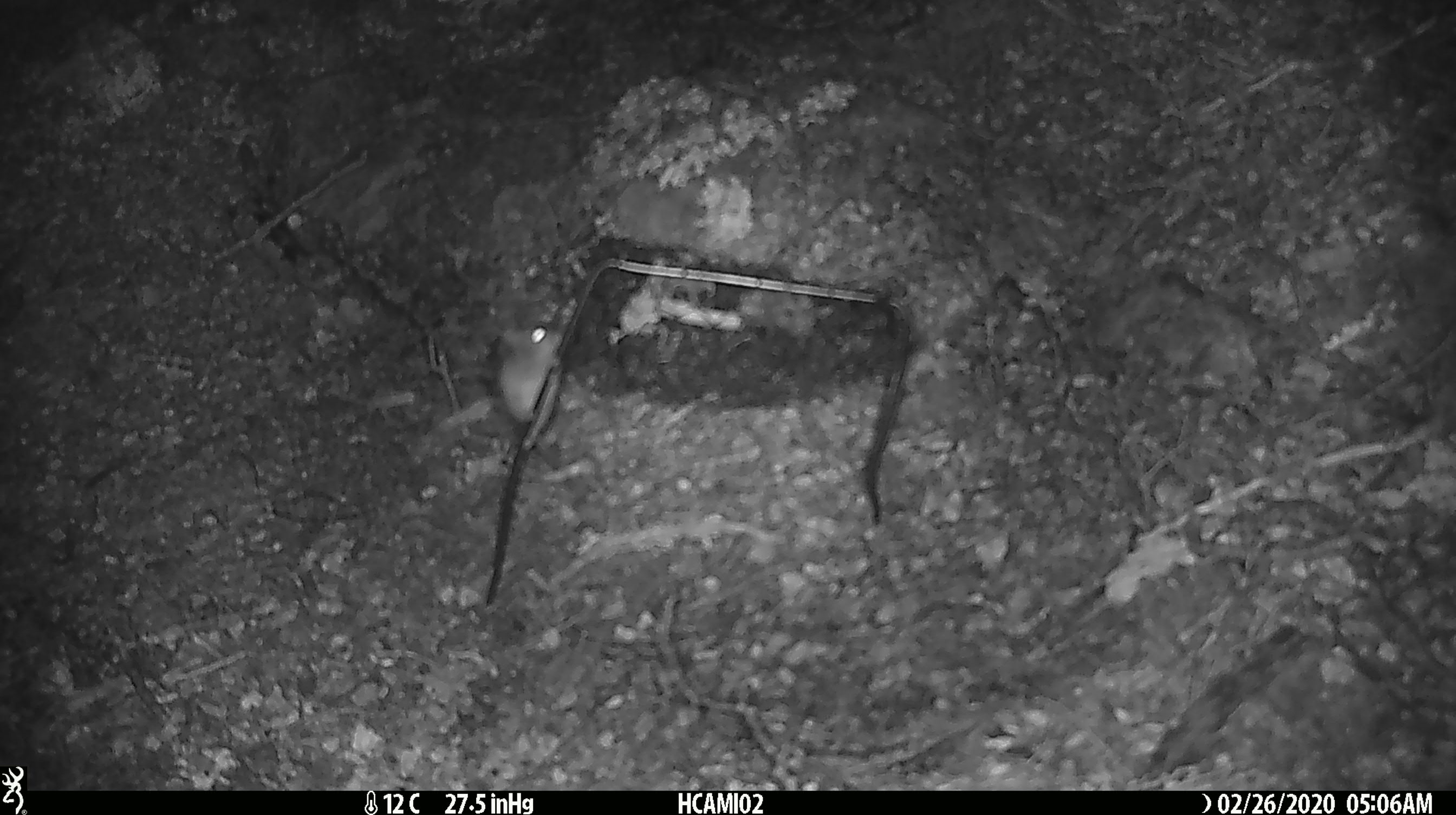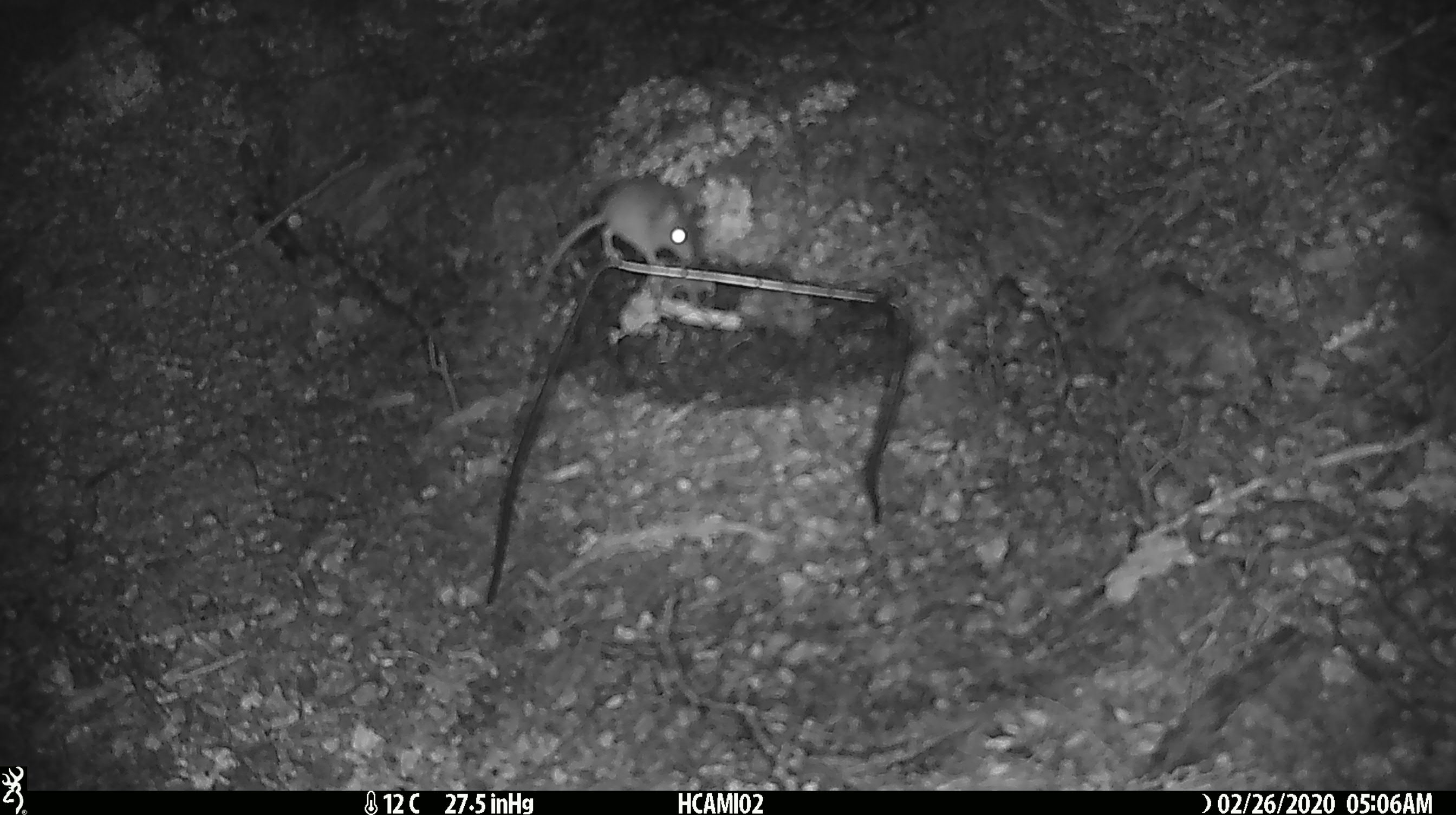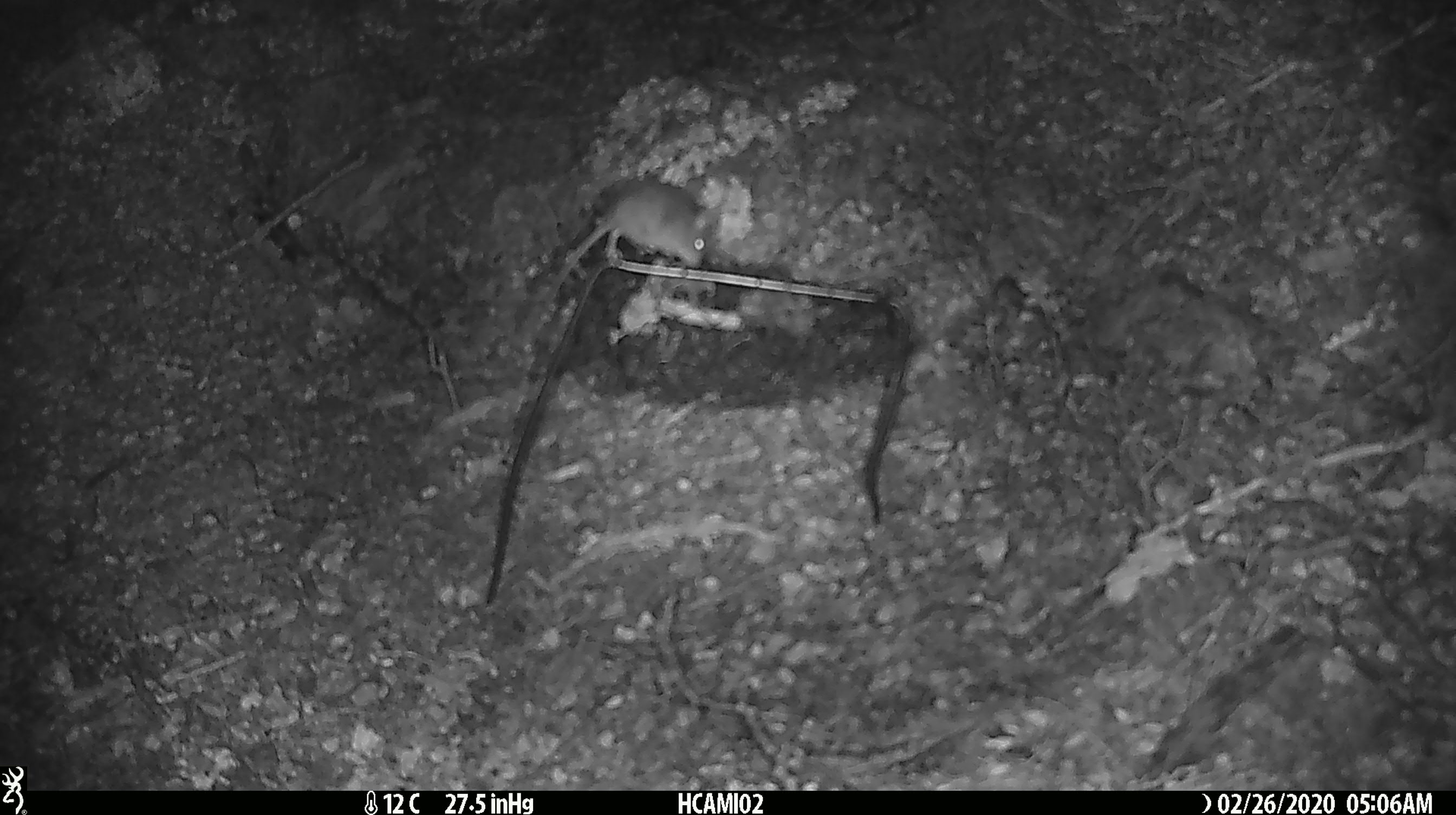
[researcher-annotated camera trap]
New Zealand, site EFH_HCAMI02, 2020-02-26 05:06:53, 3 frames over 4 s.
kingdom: Animalia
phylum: Chordata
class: Mammalia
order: Rodentia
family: Muridae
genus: Mus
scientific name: Mus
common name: mouse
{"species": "mouse (Mus)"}